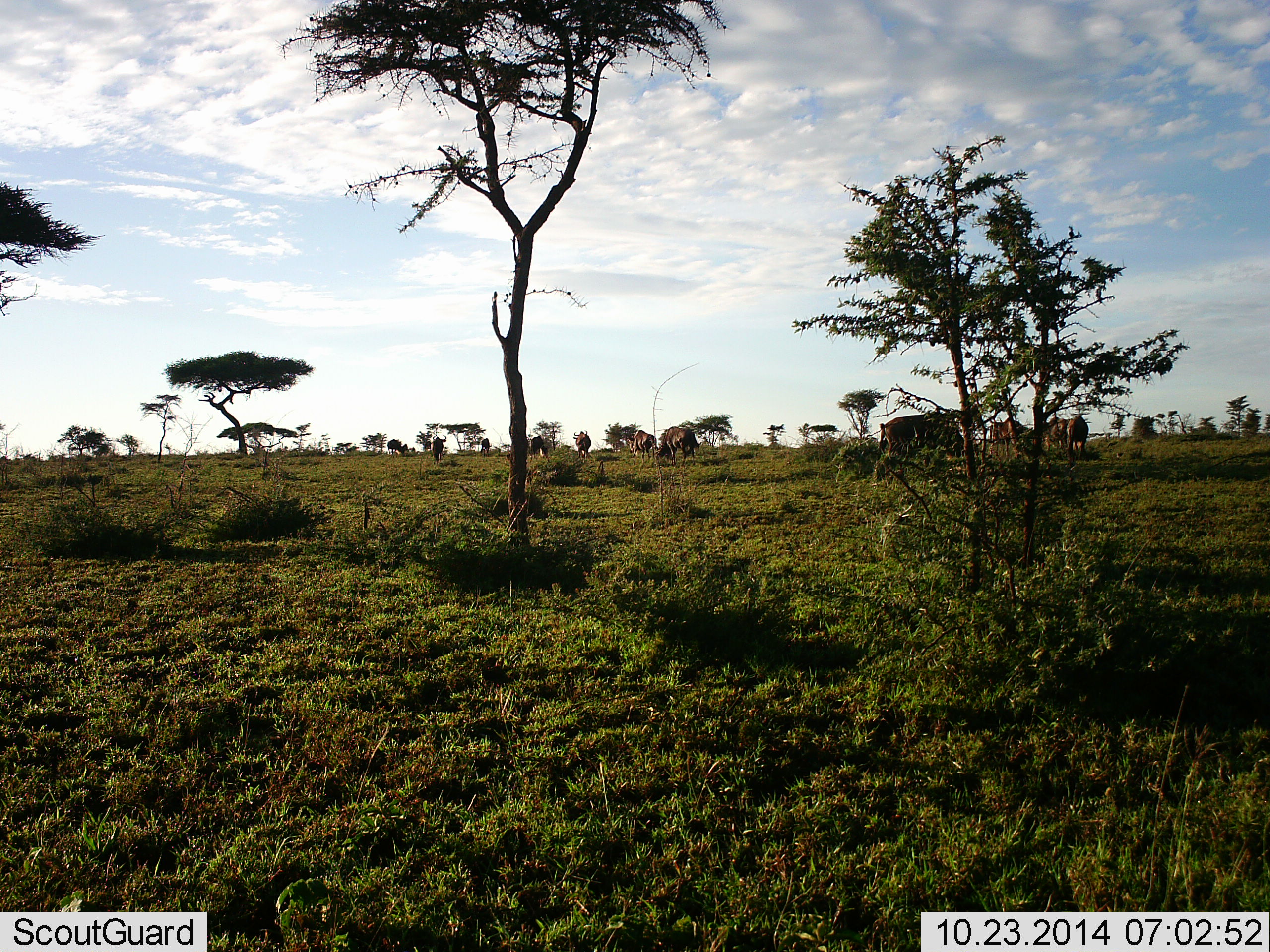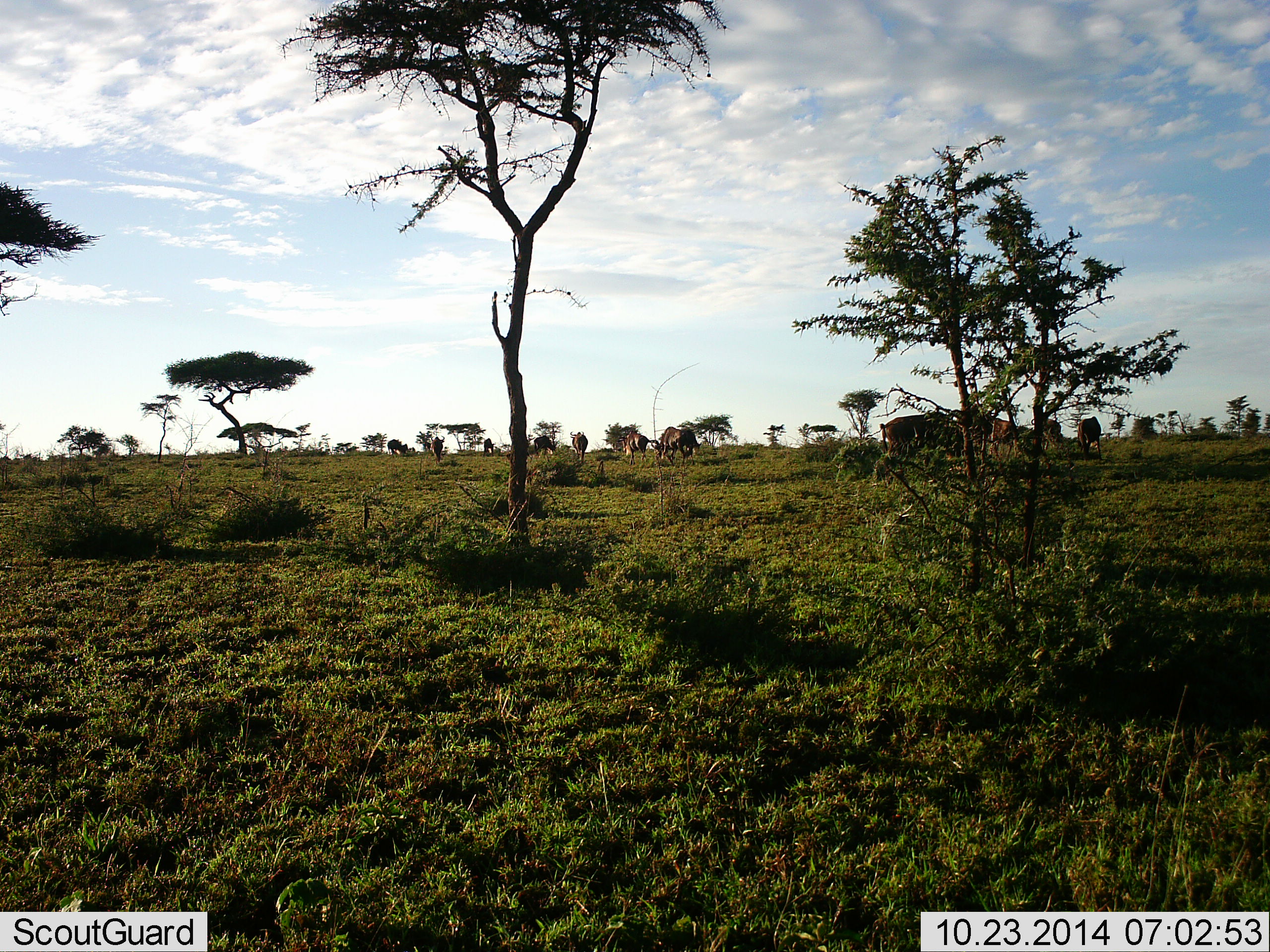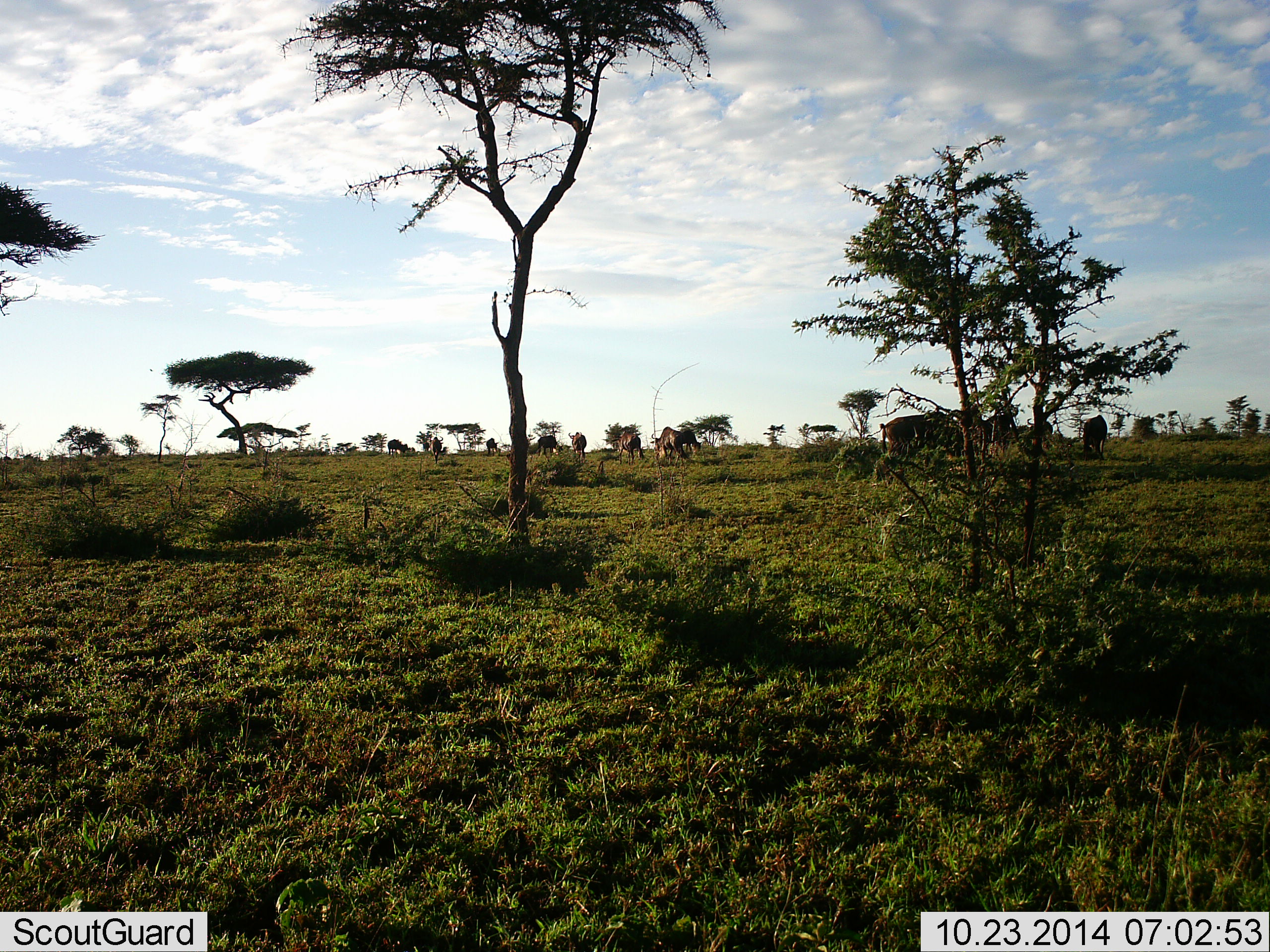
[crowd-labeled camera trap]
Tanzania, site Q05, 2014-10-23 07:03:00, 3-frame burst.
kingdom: Animalia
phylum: Chordata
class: Mammalia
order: Artiodactyla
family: Bovidae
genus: Connochaetes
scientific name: Connochaetes taurinus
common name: blue wildebeest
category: wildebeest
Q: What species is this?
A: Wildebeest (blue wildebeest) (Connochaetes taurinus).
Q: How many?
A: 11-50.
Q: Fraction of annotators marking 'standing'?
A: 40%.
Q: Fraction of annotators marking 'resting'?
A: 0%.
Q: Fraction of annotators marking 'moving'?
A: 70%.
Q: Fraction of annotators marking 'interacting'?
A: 0%.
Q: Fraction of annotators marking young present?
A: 0%.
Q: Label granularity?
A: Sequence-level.